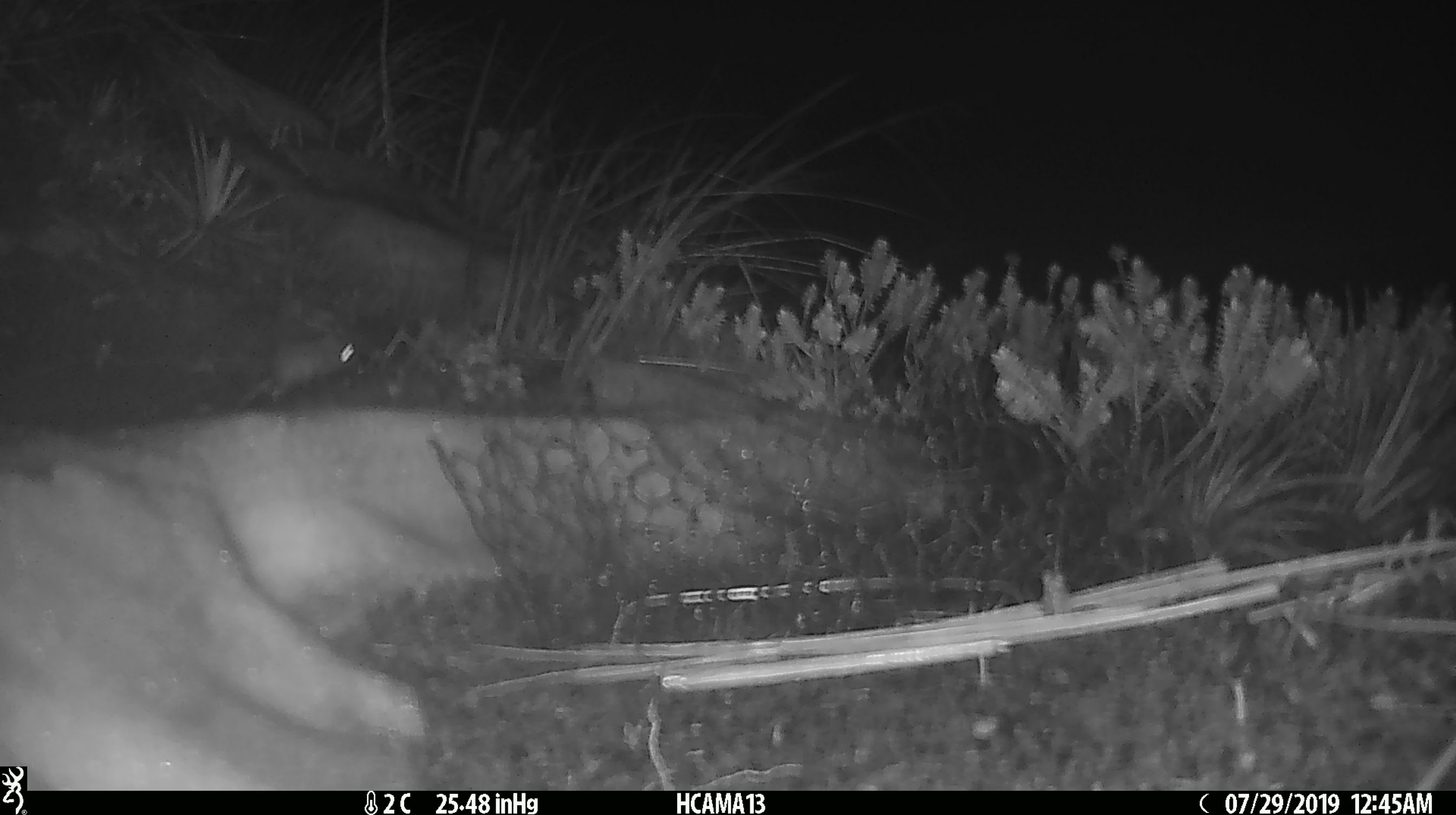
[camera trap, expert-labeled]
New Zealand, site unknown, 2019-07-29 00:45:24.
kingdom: Animalia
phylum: Chordata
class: Mammalia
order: Rodentia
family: Muridae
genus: Mus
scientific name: Mus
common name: mouse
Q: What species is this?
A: Mouse (Mus).